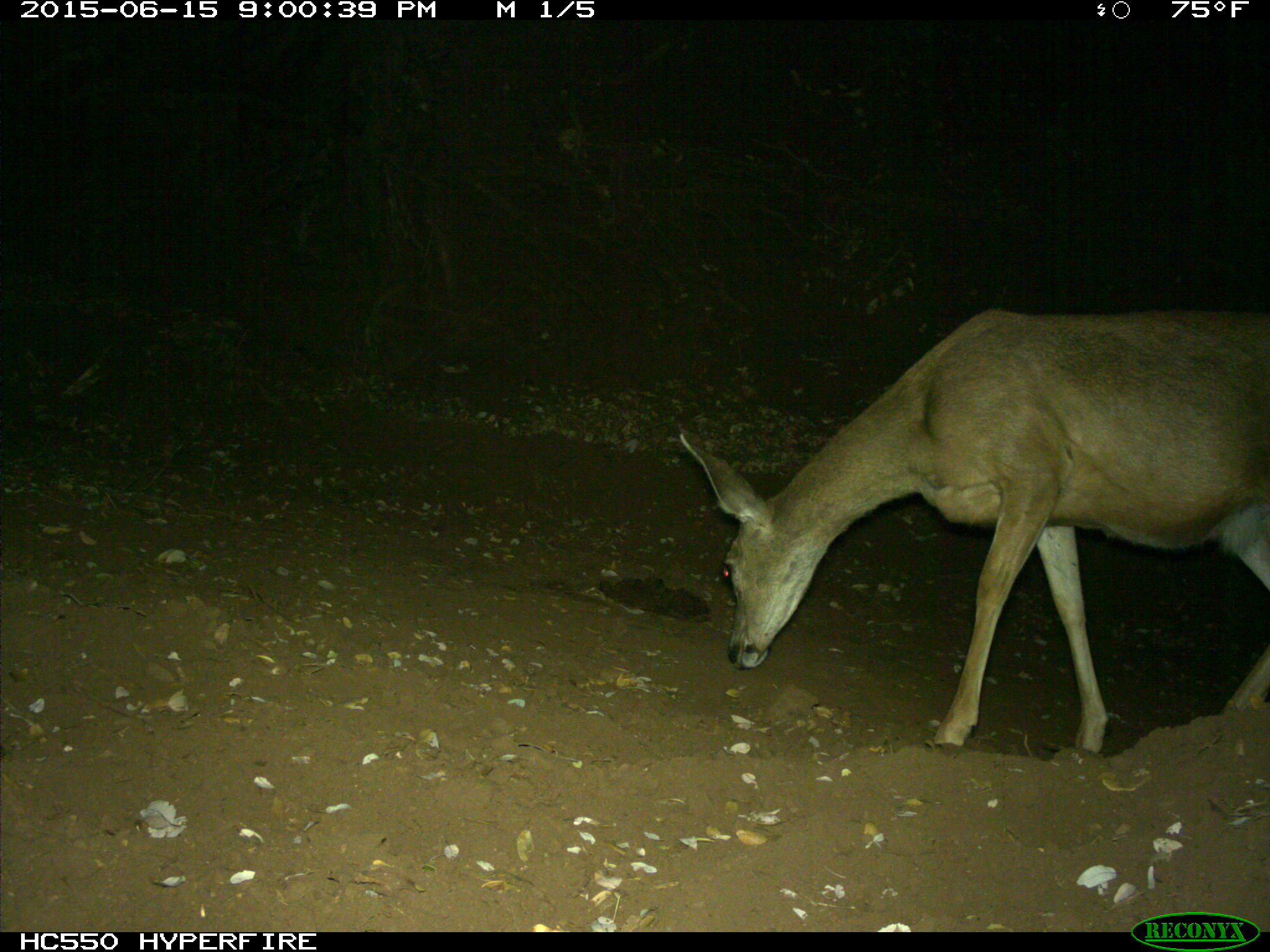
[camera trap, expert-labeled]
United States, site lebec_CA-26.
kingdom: Animalia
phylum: Chordata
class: Mammalia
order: Artiodactyla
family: Cervidae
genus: Odocoileus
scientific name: Odocoileus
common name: deer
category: unidentified deer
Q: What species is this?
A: Unidentified deer (deer) (Odocoileus).